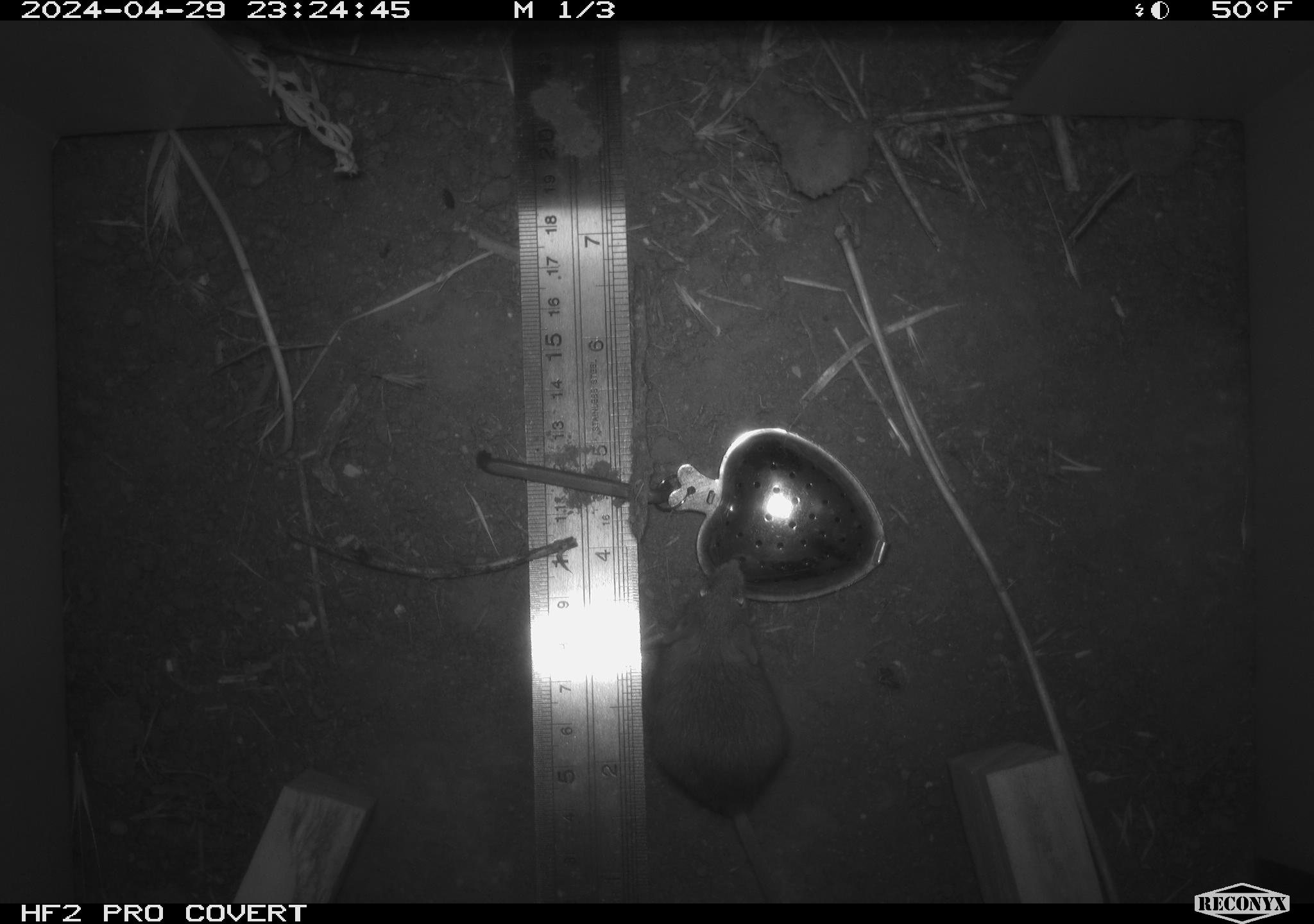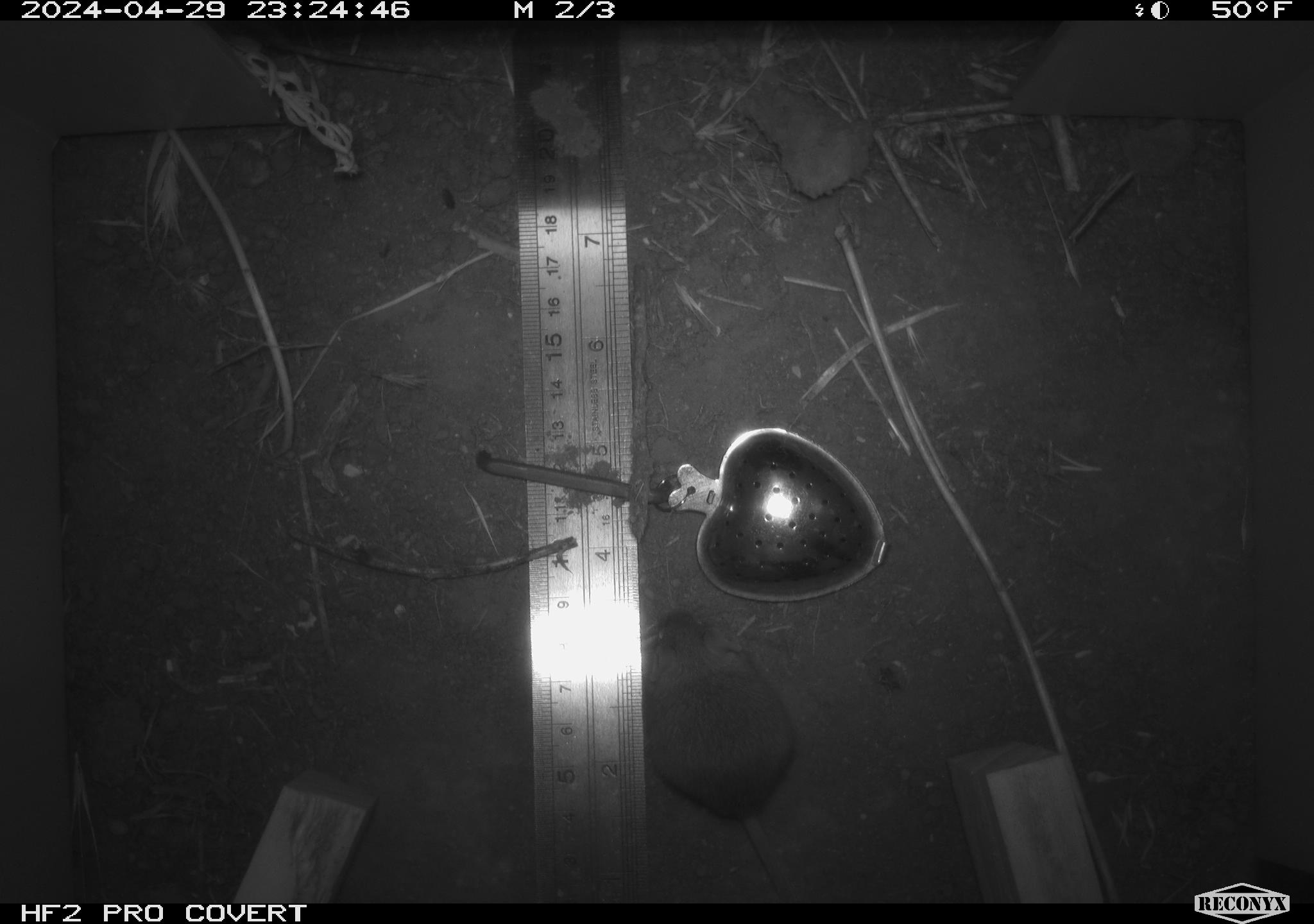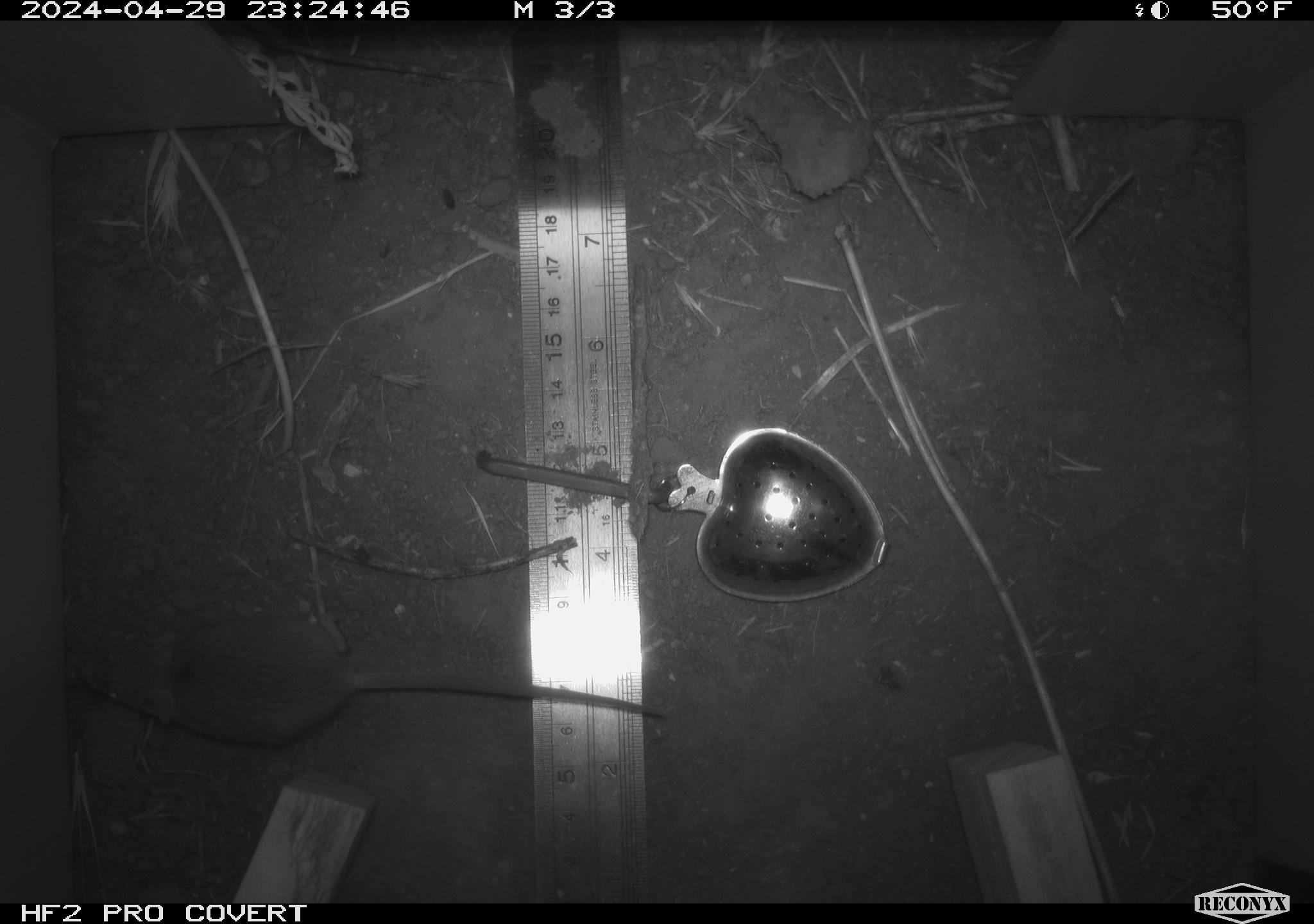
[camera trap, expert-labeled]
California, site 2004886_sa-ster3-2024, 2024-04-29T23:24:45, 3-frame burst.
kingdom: Animalia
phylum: Chordata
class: Mammalia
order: Rodentia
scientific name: Rodentia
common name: mouse species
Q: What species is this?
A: Mouse species (Rodentia).